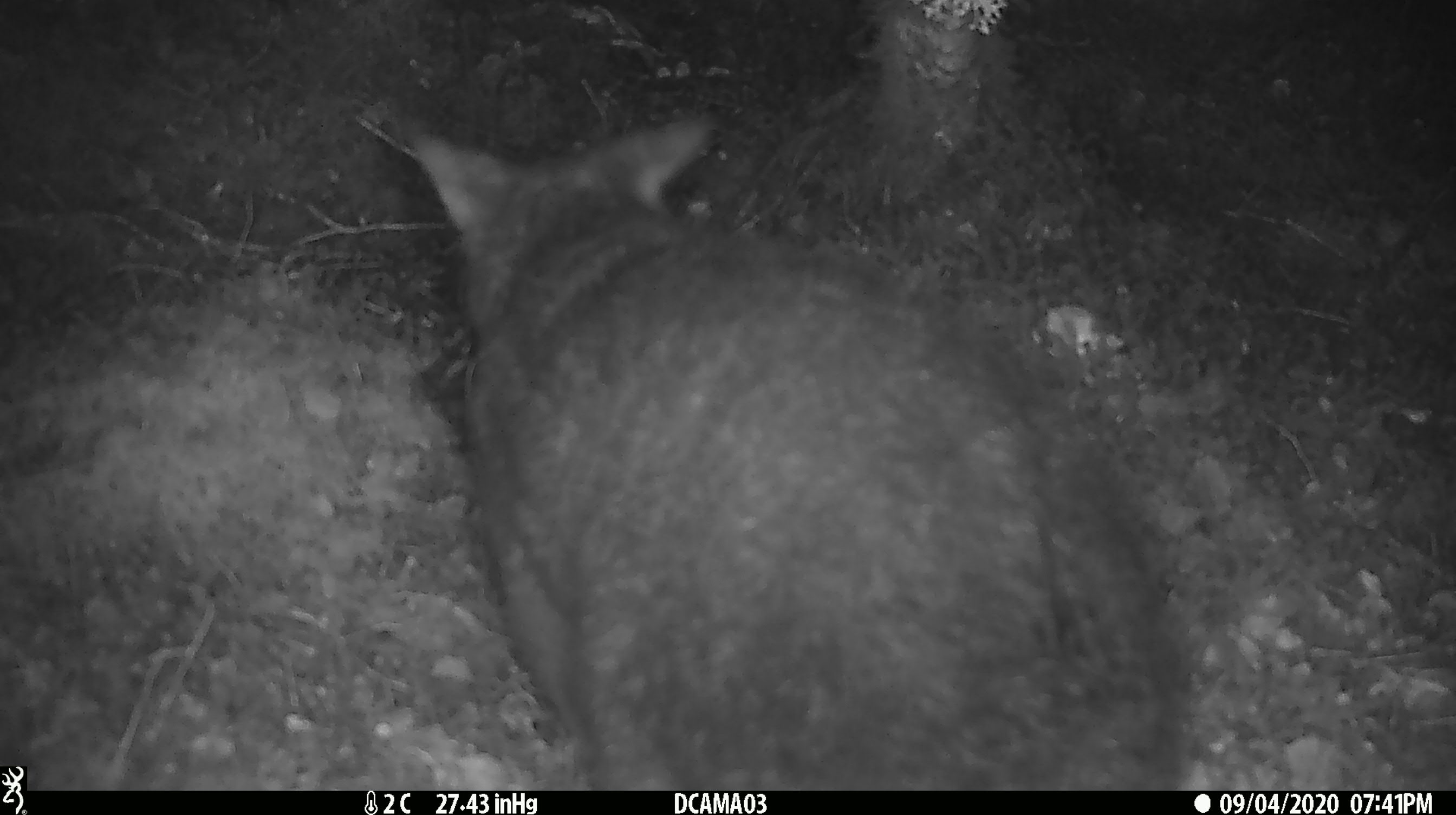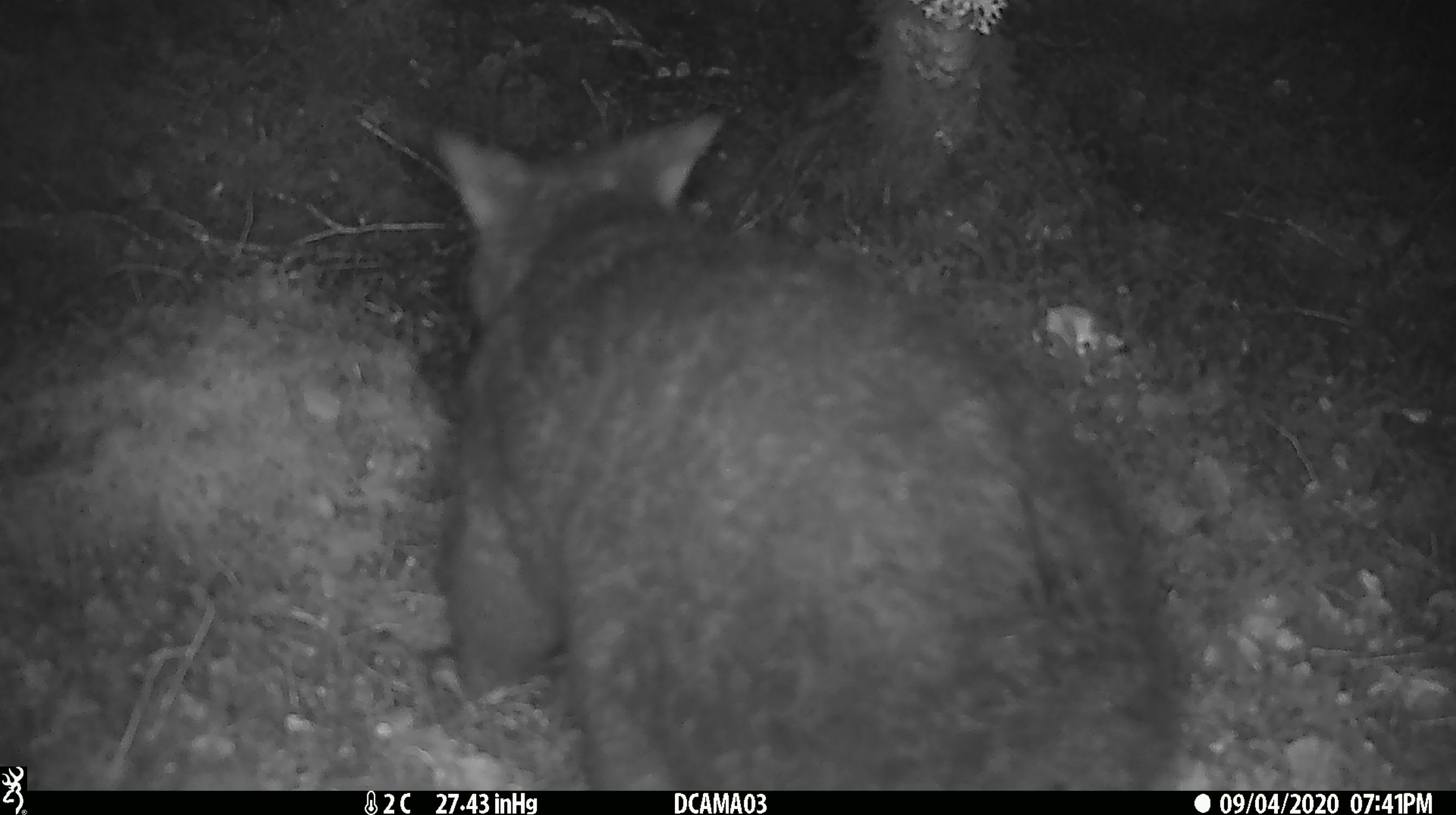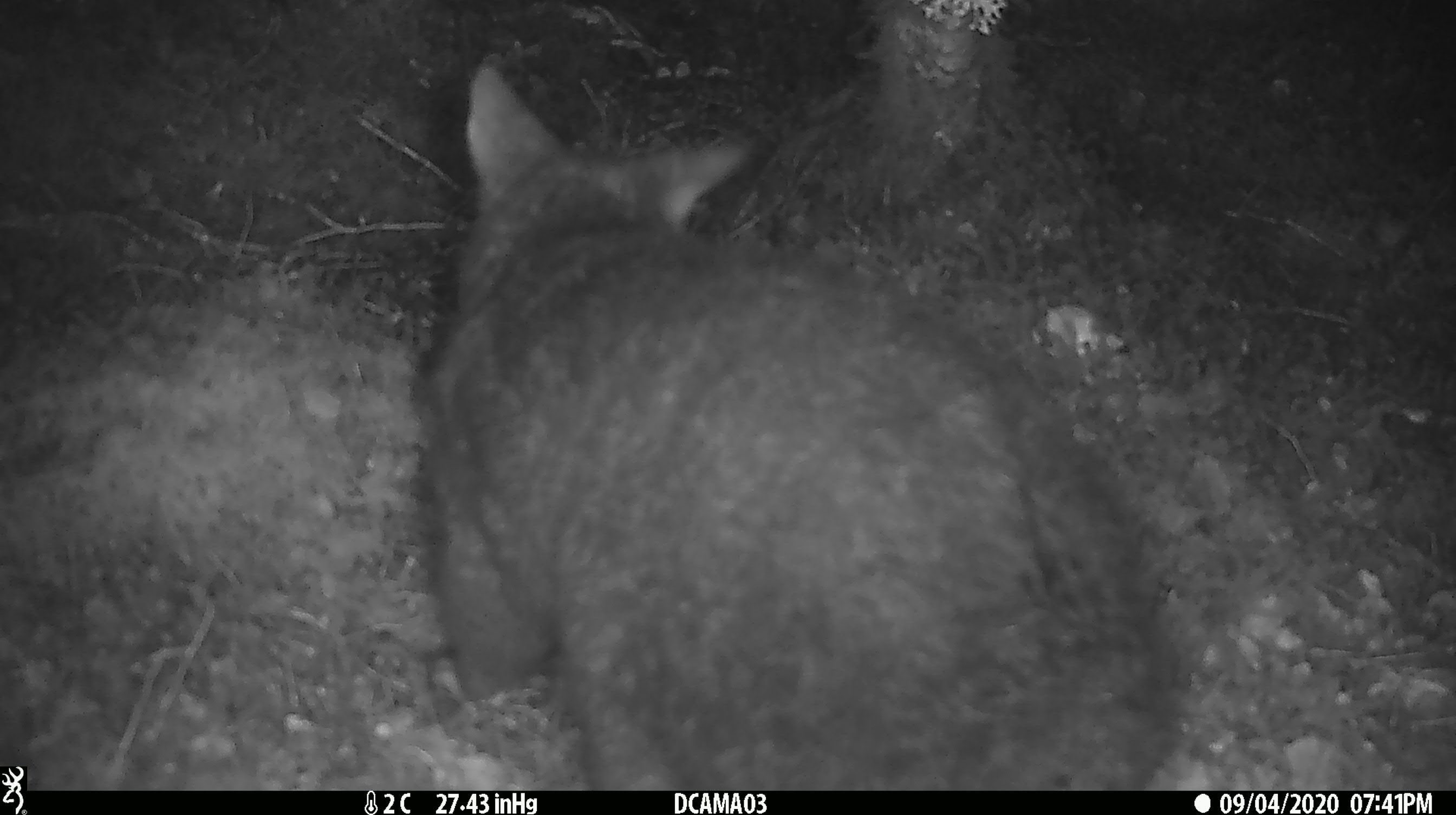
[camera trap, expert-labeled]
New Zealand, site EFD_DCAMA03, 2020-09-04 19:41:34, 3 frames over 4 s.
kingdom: Animalia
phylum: Chordata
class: Mammalia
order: Diprotodontia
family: Phalangeridae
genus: Trichosurus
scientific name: Trichosurus vulpecula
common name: common brushtail possum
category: possum